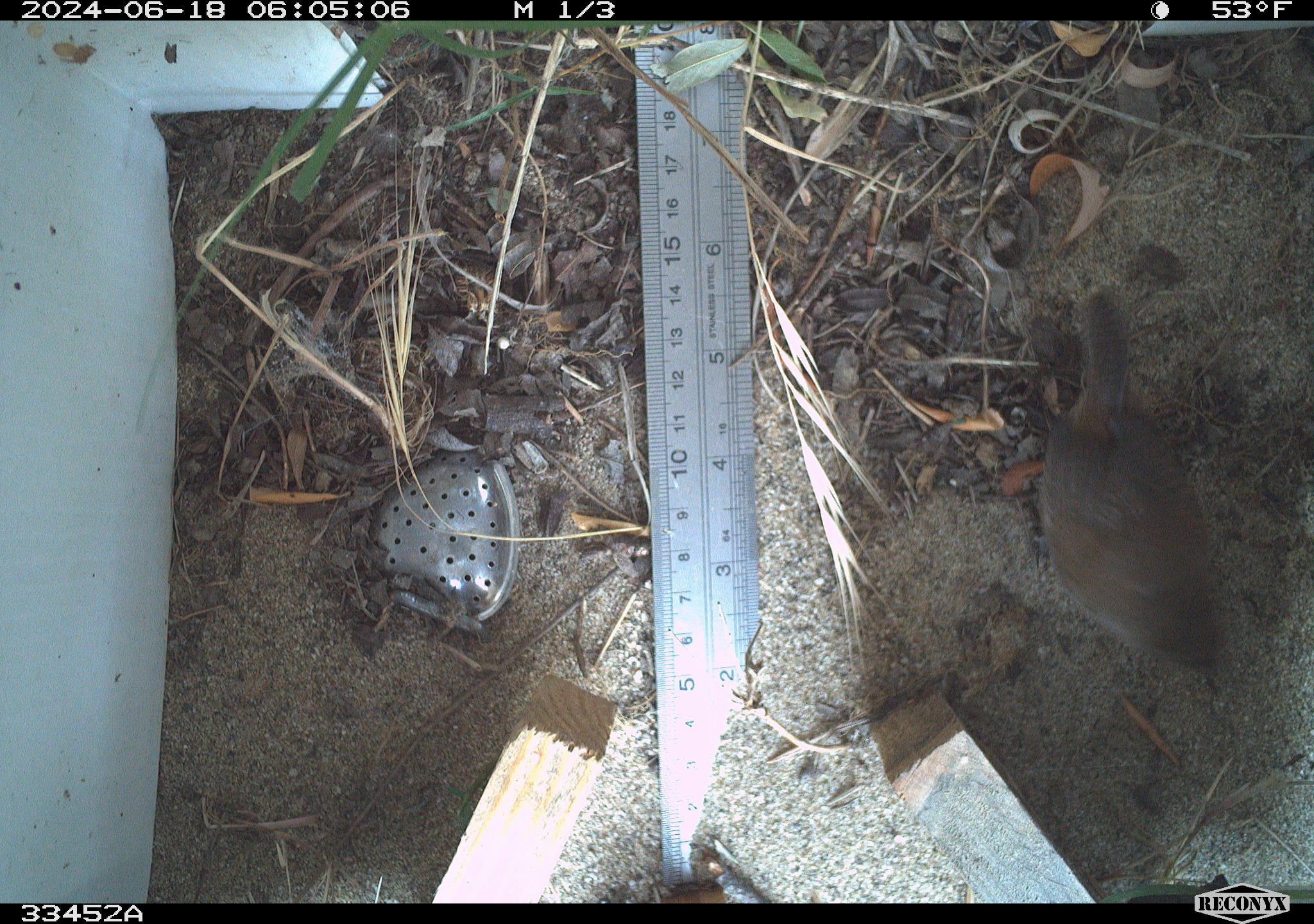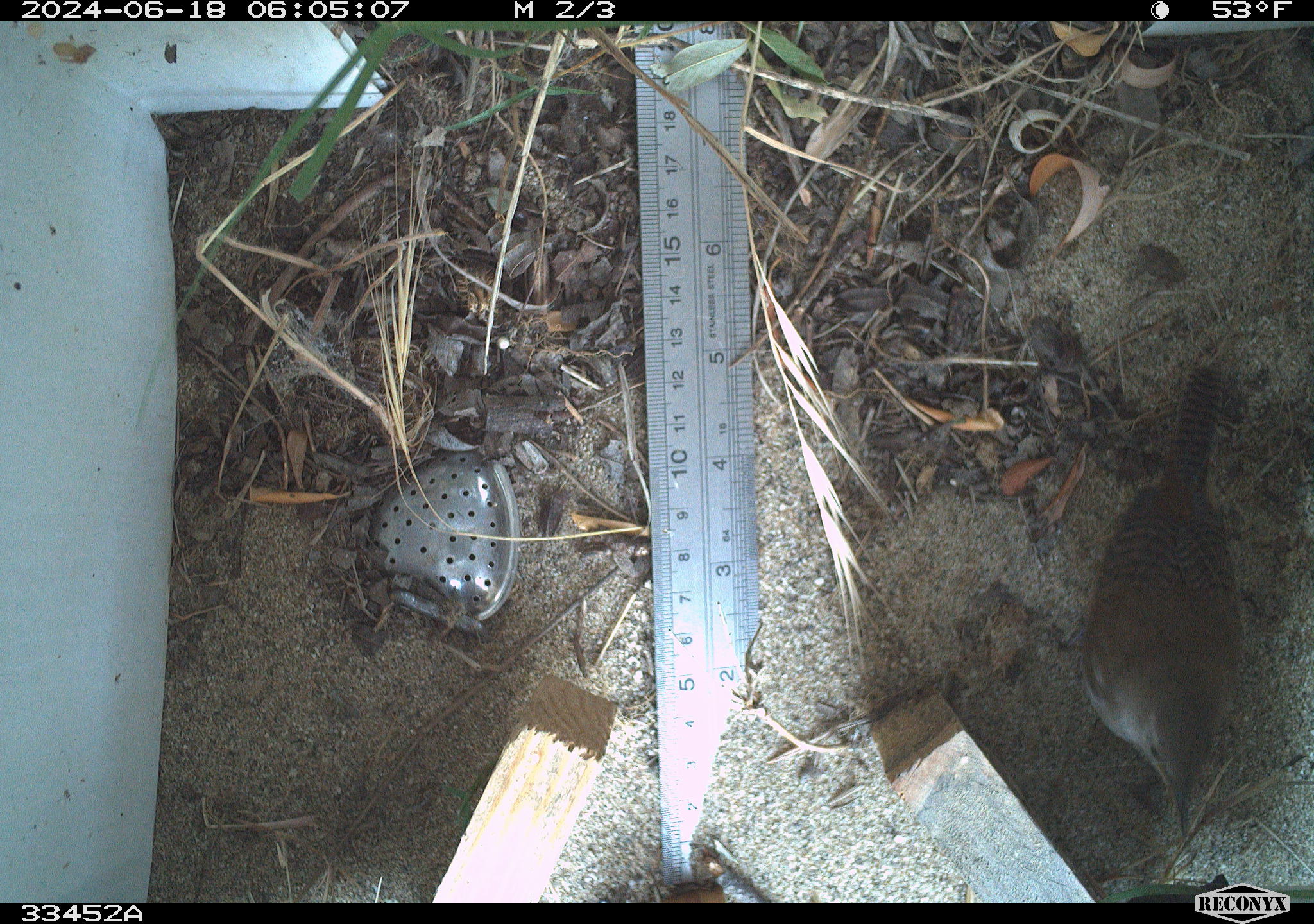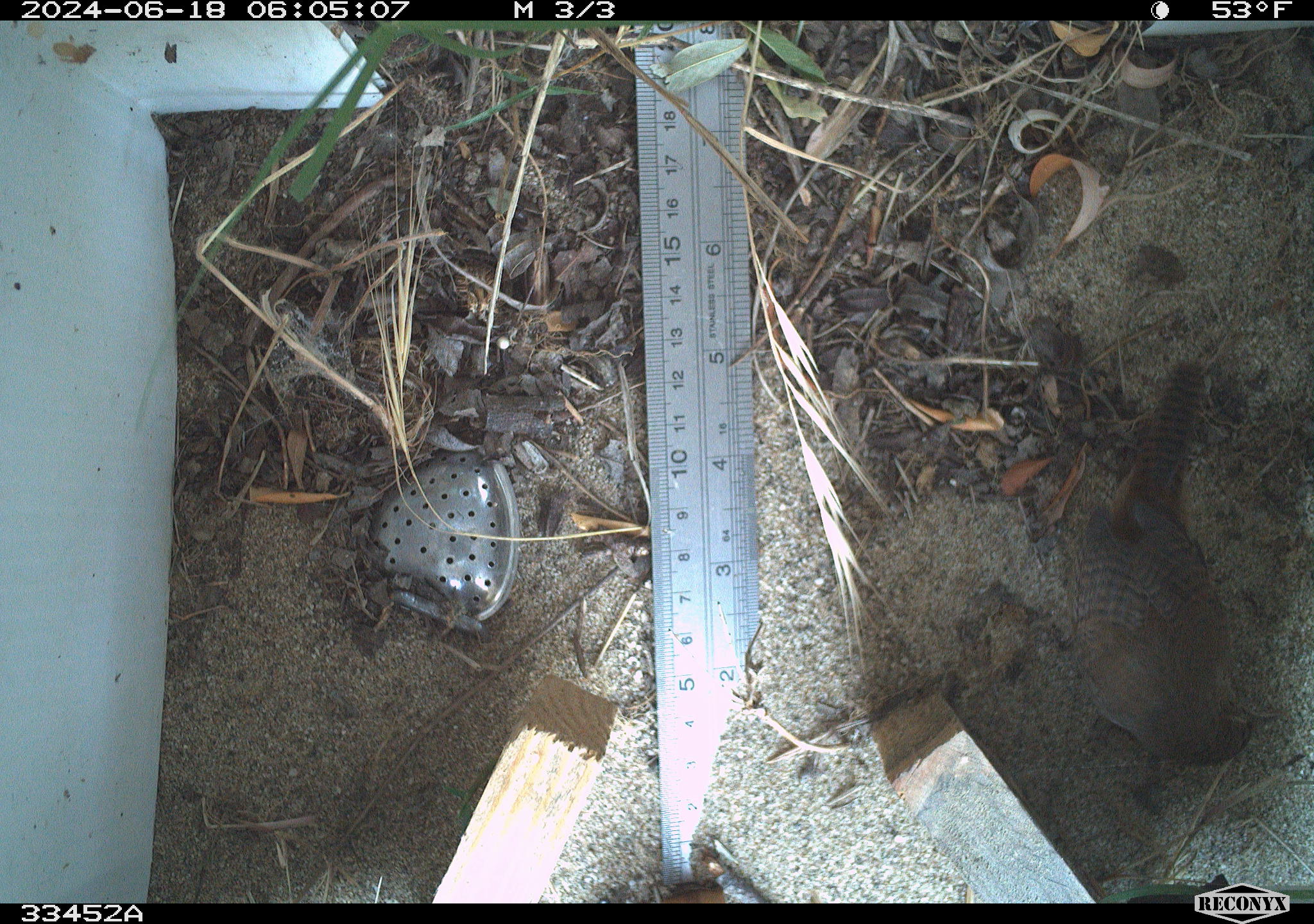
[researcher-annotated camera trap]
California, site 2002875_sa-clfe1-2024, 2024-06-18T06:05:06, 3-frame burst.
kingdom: Animalia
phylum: Chordata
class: Aves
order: Passeriformes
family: Troglodytidae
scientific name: Troglodytidae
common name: wren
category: troglodytidae family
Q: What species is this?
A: Troglodytidae family (wren) (Troglodytidae).